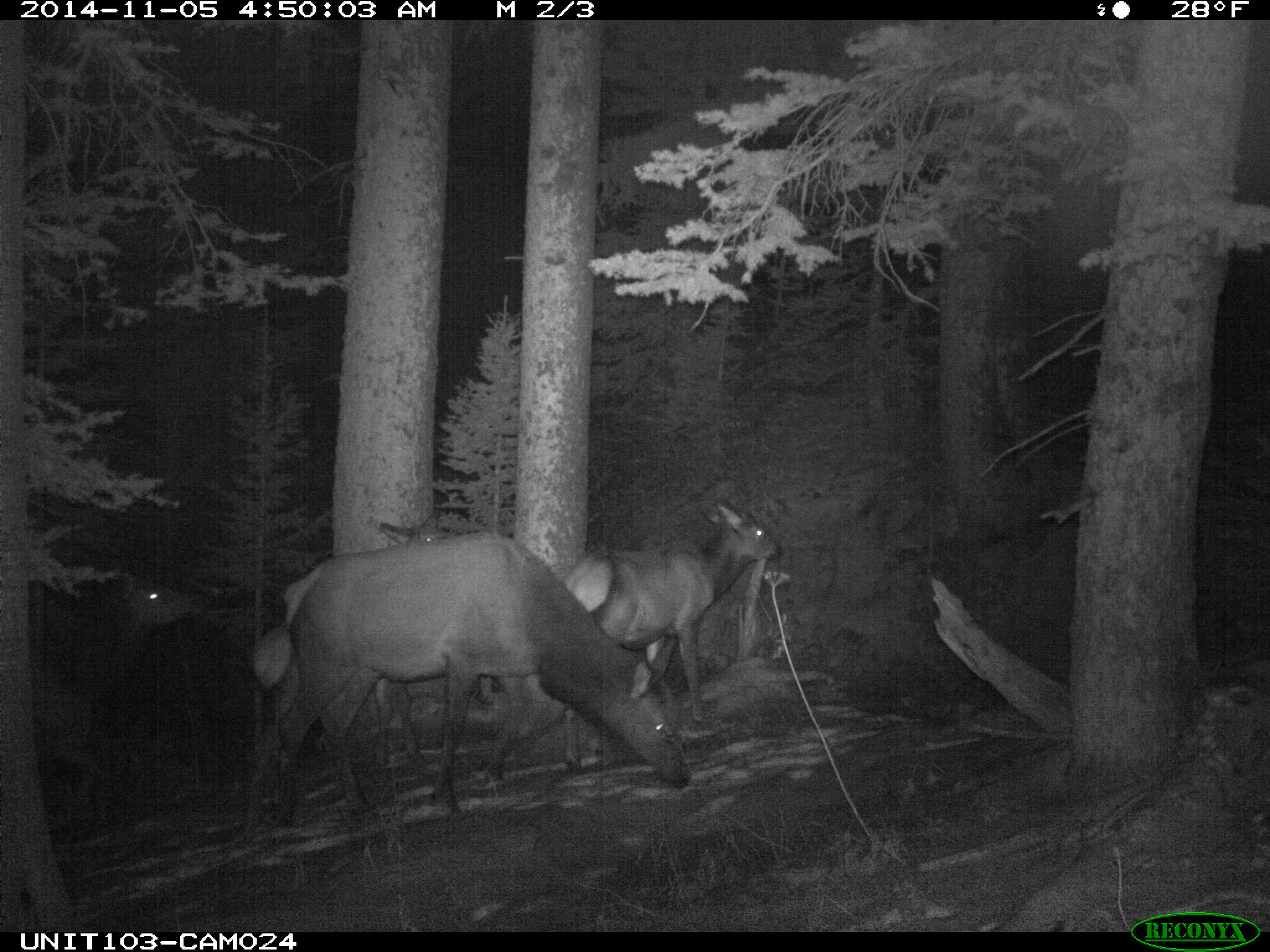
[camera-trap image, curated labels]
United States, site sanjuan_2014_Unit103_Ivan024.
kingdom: Animalia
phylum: Chordata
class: Mammalia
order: Artiodactyla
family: Cervidae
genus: Cervus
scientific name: Cervus elaphus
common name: red deer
Cervus elaphus (red deer).